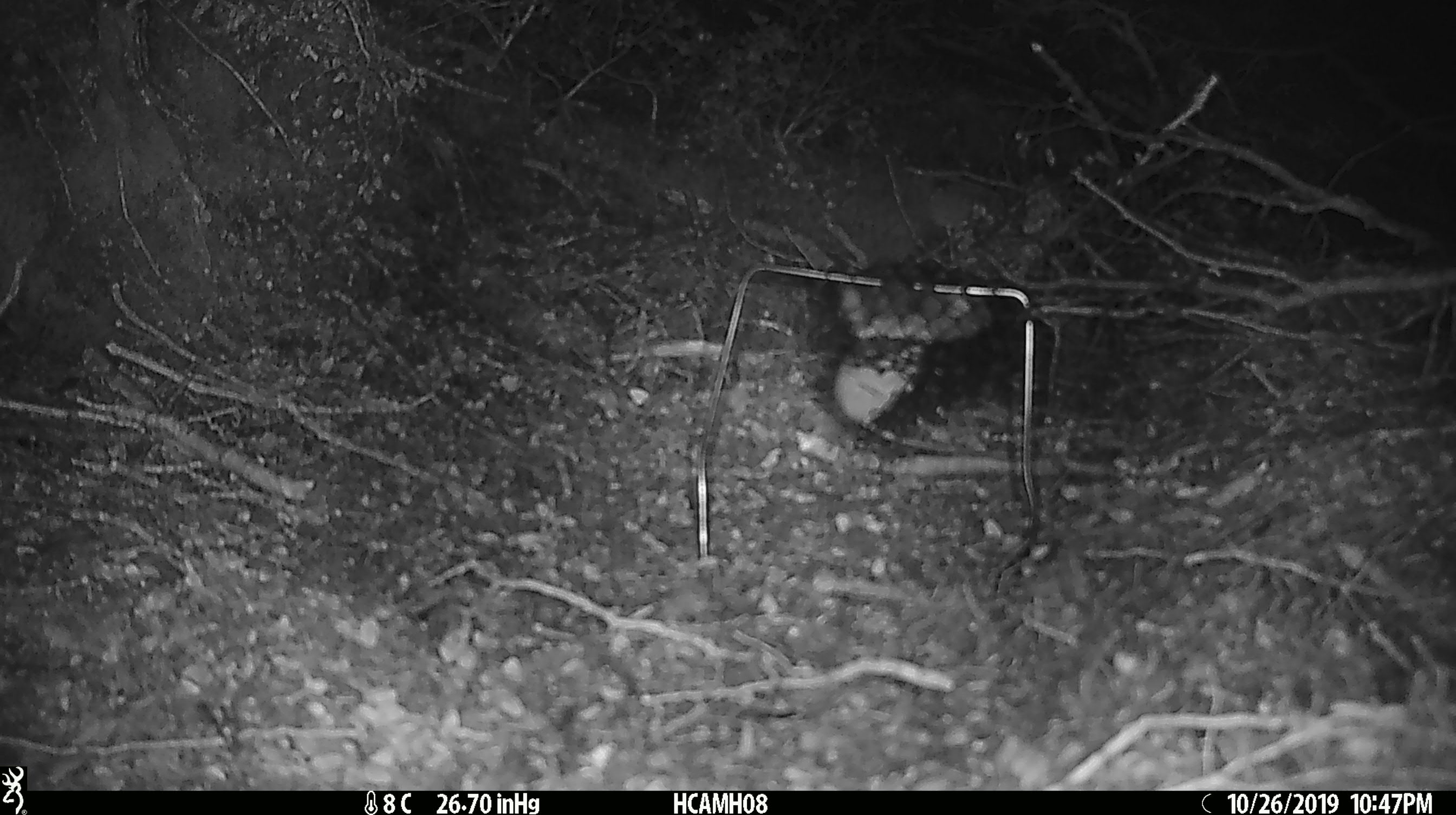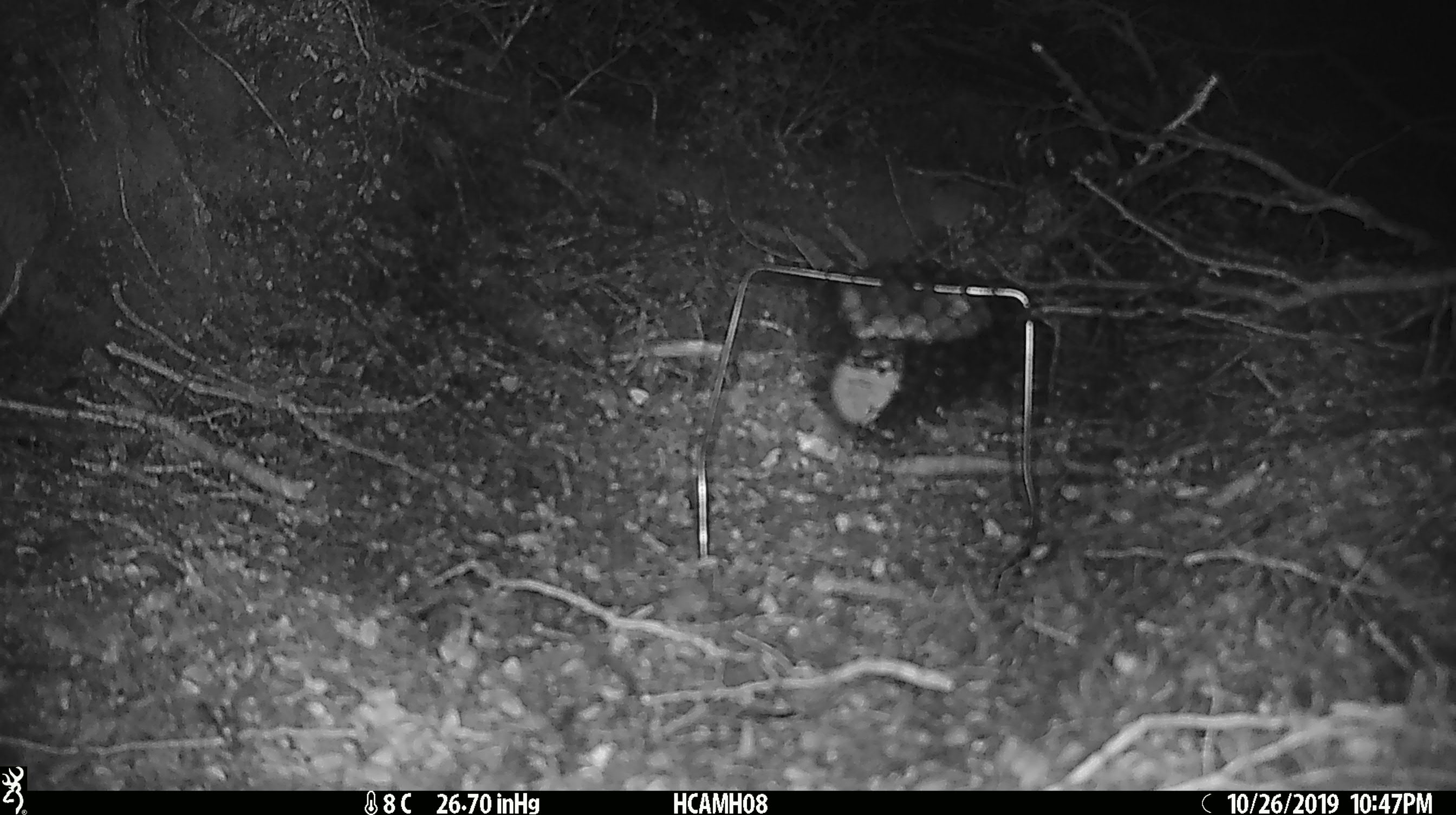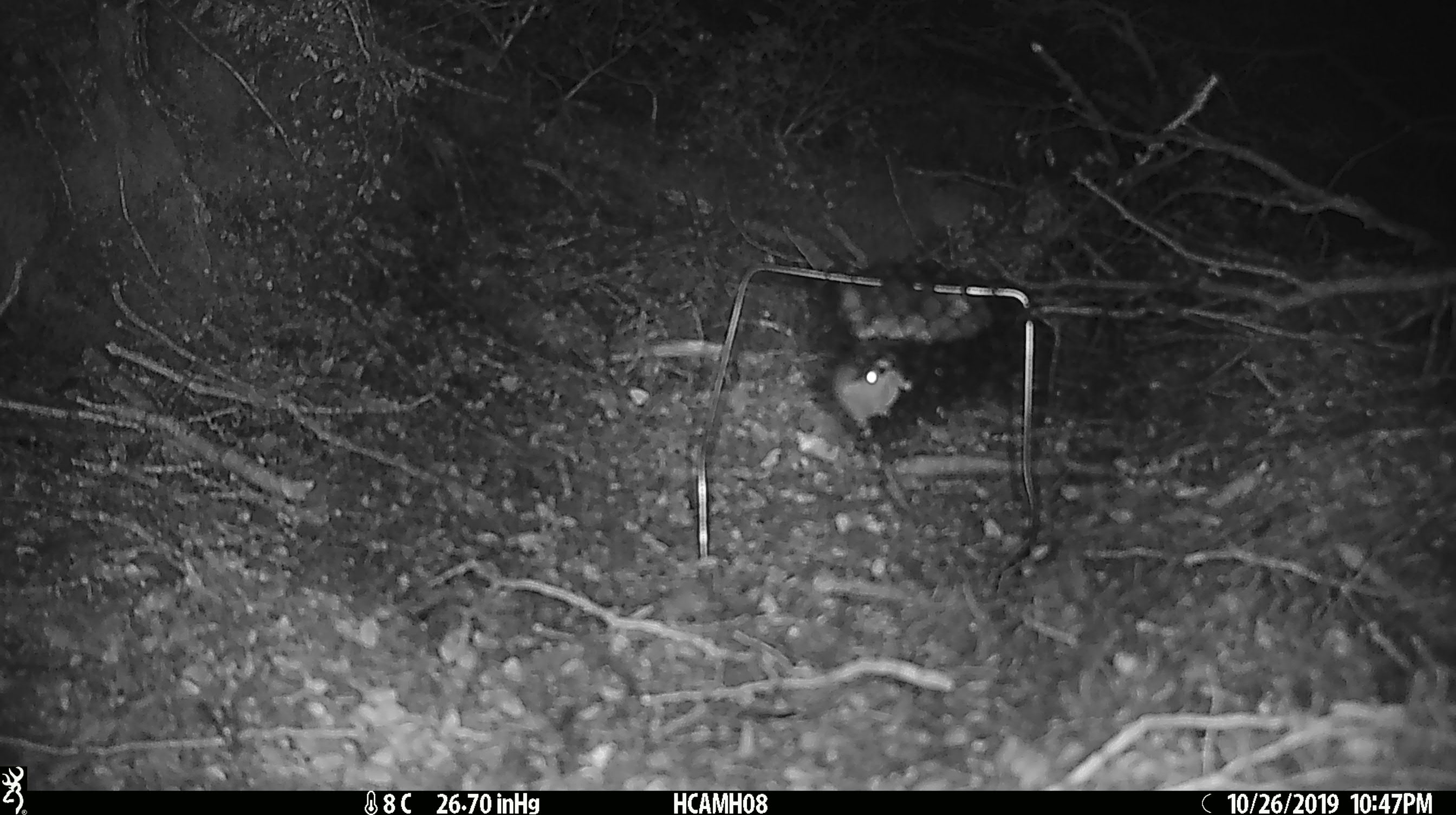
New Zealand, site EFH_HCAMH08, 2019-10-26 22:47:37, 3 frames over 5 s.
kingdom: Animalia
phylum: Chordata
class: Mammalia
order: Rodentia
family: Muridae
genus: Mus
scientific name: Mus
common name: mouse